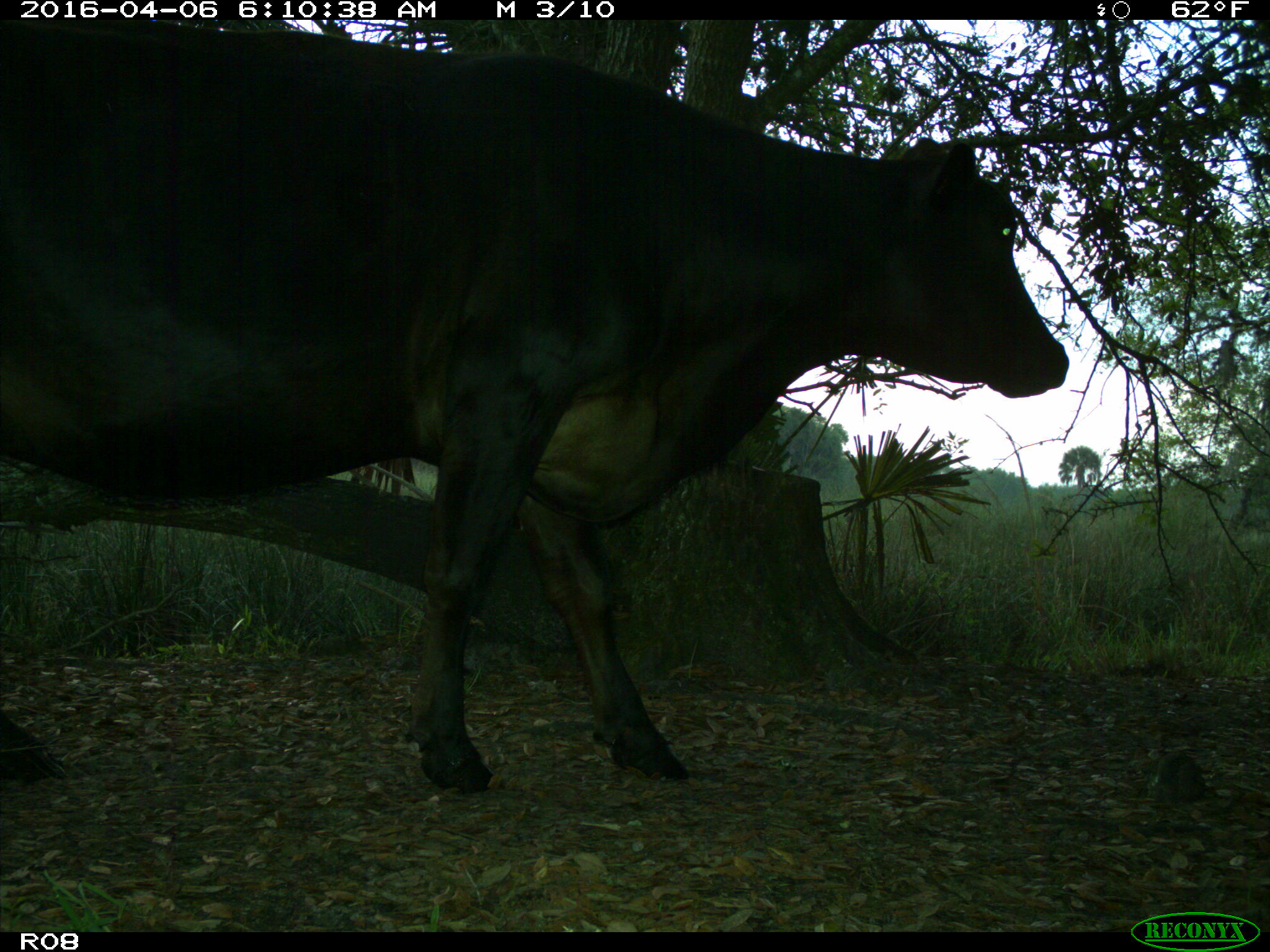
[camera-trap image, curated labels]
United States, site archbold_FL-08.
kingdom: Animalia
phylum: Chordata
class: Mammalia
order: Artiodactyla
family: Bovidae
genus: Bos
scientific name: Bos taurus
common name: domestic cow